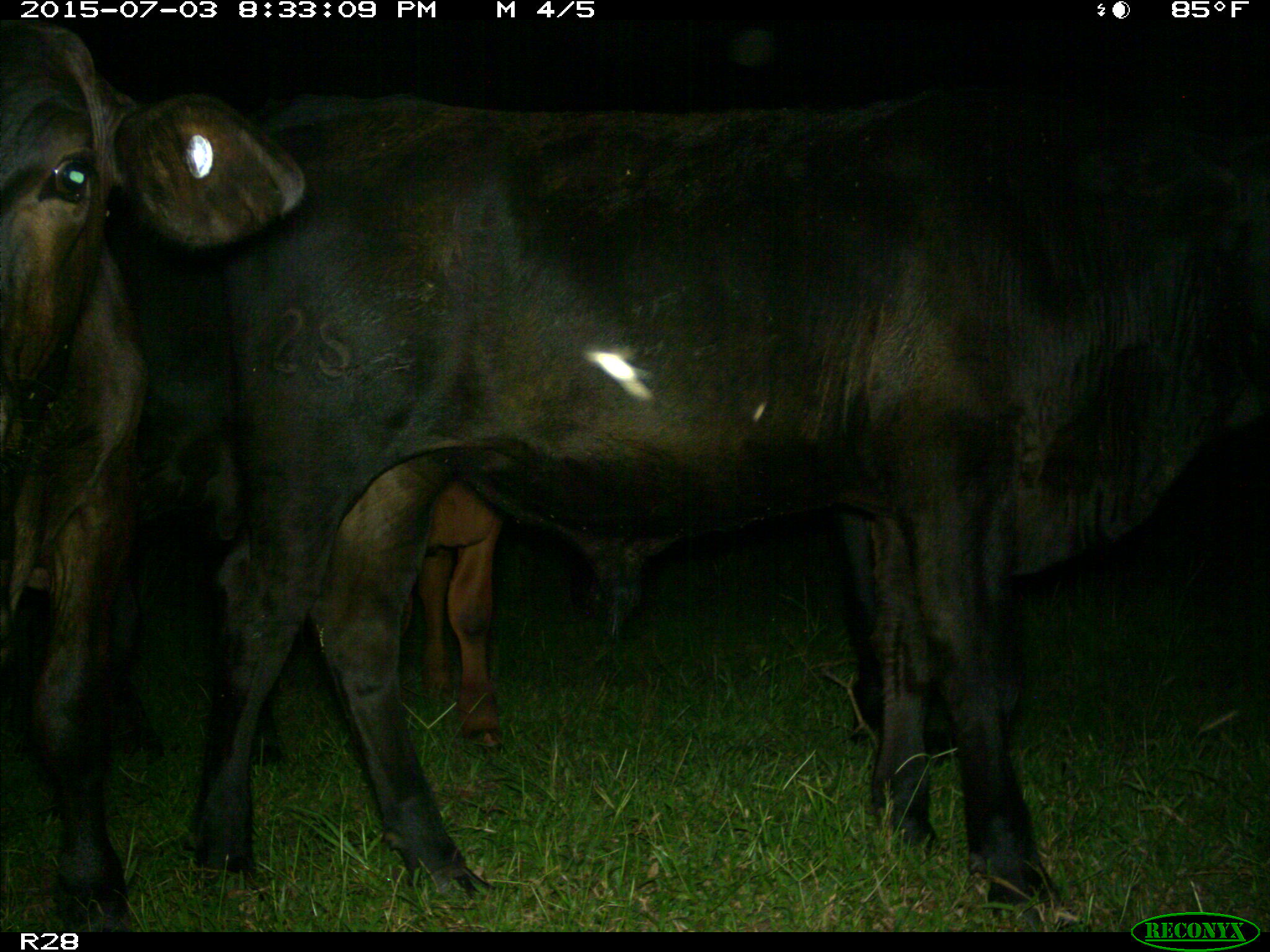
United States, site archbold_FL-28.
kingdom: Animalia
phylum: Chordata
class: Mammalia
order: Artiodactyla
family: Bovidae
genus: Bos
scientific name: Bos taurus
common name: domestic cow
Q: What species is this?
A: Bos taurus (domestic cow).